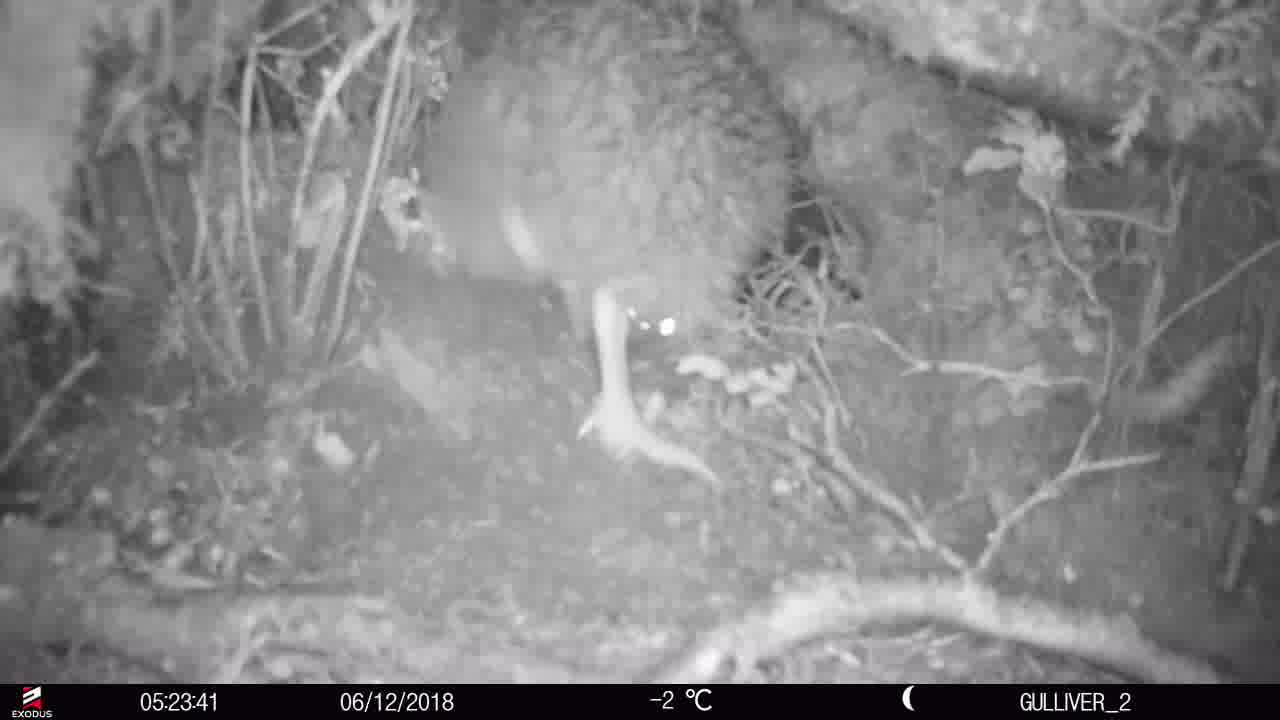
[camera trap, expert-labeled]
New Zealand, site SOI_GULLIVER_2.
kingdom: Animalia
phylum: Chordata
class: Aves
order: Apterygiformes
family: Apterygidae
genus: Apteryx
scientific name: Apteryx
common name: kiwi